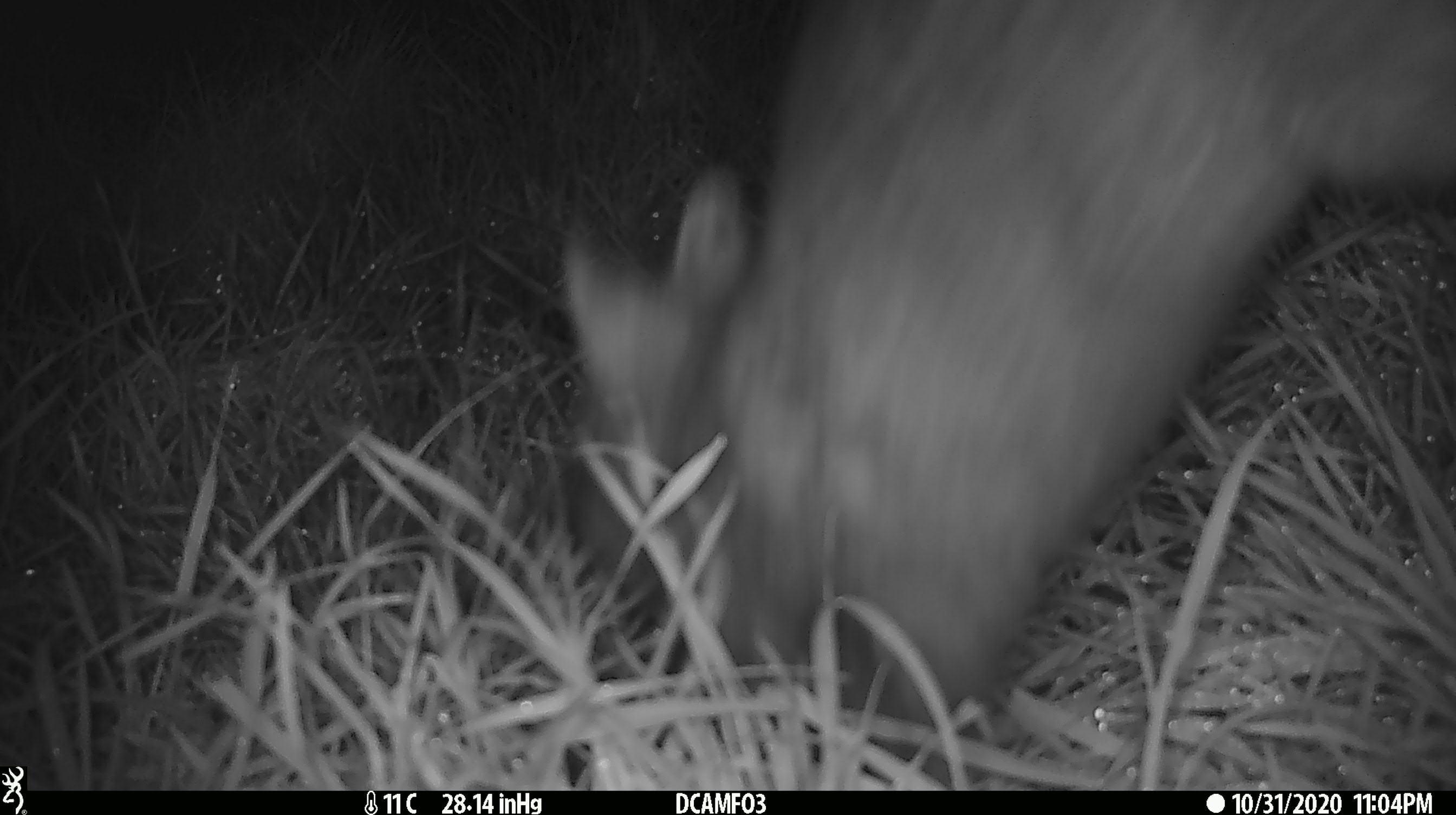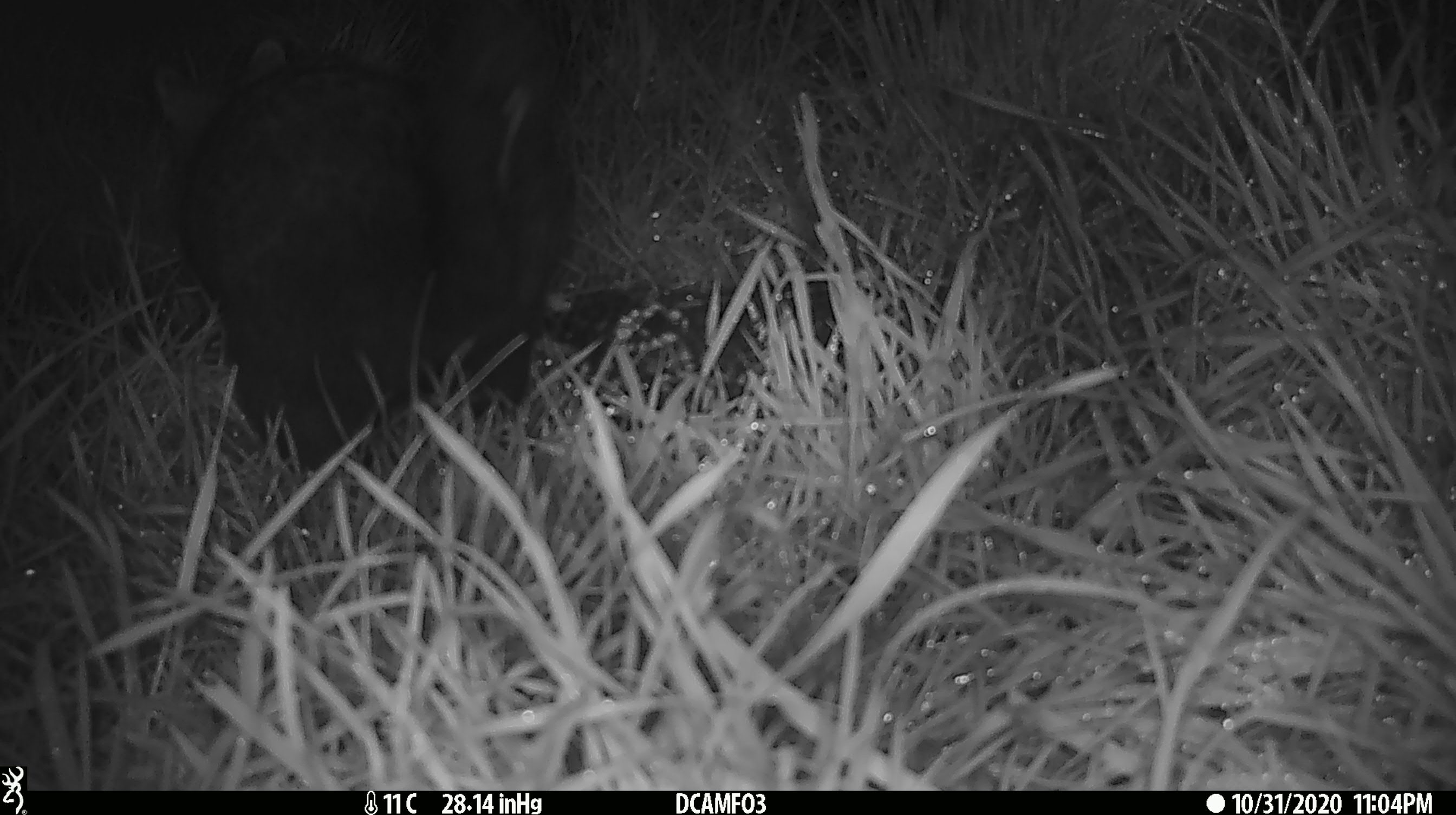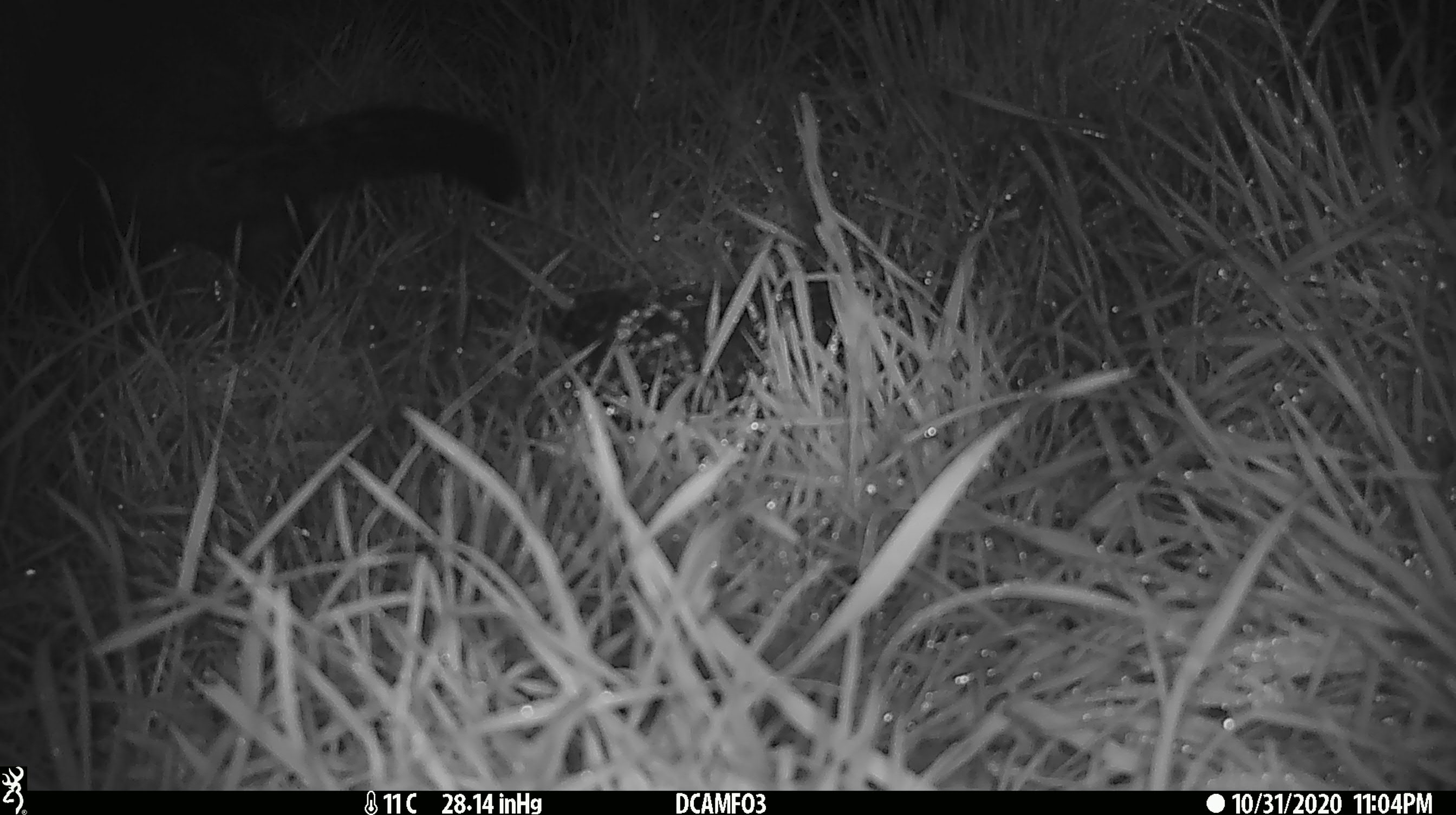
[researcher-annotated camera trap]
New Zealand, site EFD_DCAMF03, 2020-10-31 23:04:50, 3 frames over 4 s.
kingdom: Animalia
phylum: Chordata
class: Mammalia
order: Diprotodontia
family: Phalangeridae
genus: Trichosurus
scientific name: Trichosurus vulpecula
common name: common brushtail possum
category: possum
Possum (common brushtail possum) (Trichosurus vulpecula).